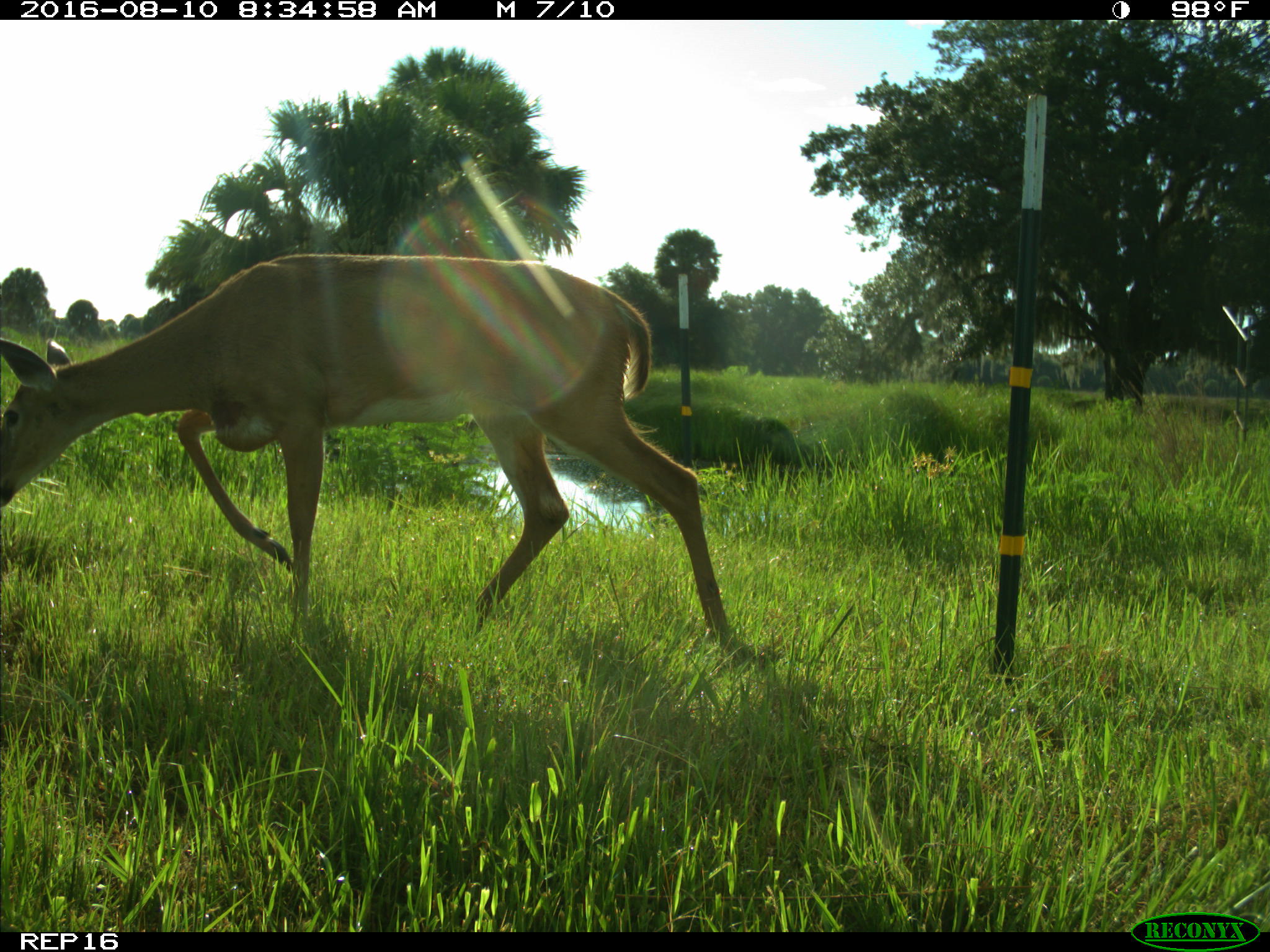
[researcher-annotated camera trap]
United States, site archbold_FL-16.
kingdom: Animalia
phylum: Chordata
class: Mammalia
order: Artiodactyla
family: Cervidae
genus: Odocoileus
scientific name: Odocoileus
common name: deer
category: unidentified deer